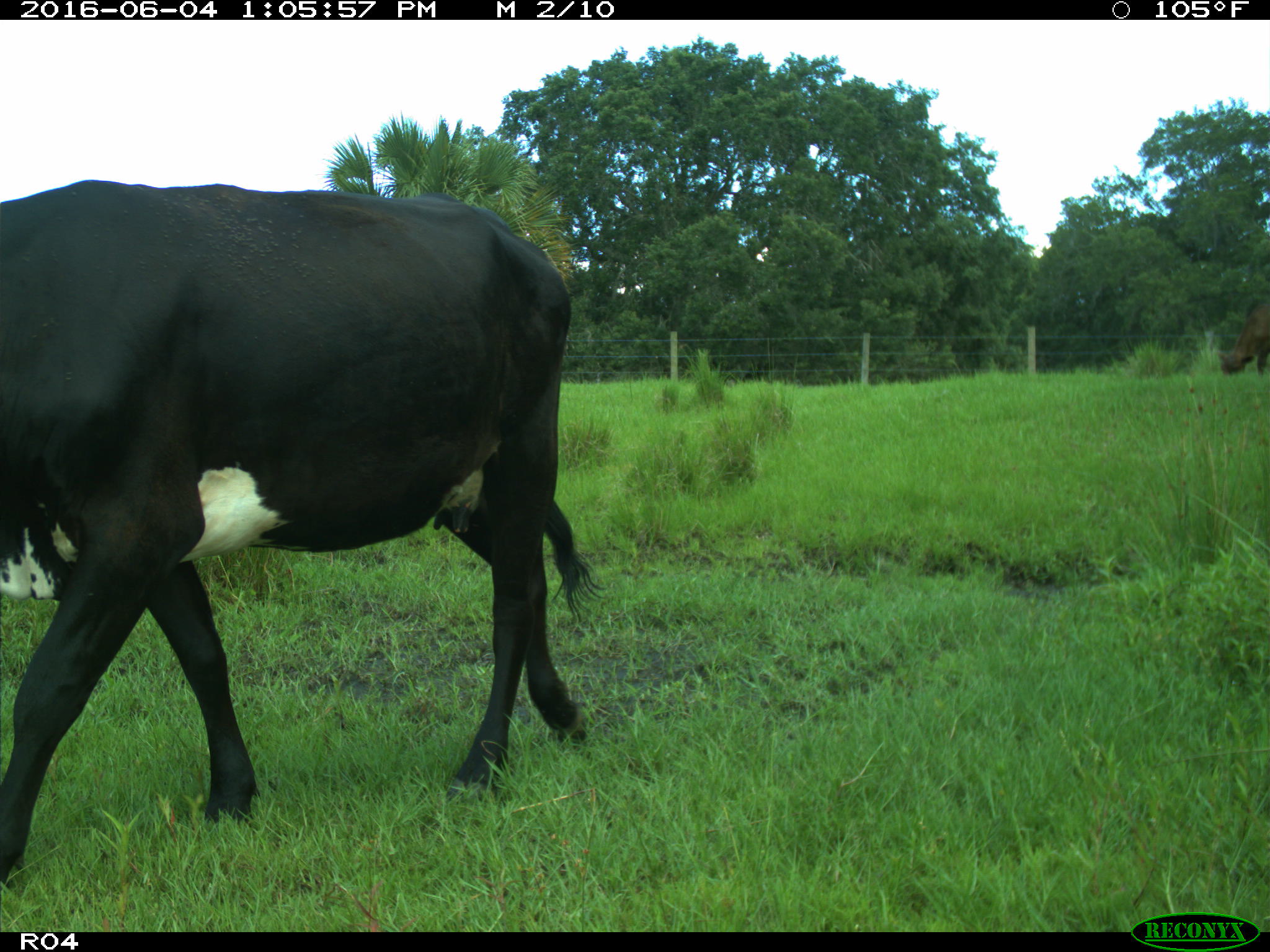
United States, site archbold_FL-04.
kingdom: Animalia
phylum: Chordata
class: Mammalia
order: Artiodactyla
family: Bovidae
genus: Bos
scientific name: Bos taurus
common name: domestic cow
Bos taurus (domestic cow).